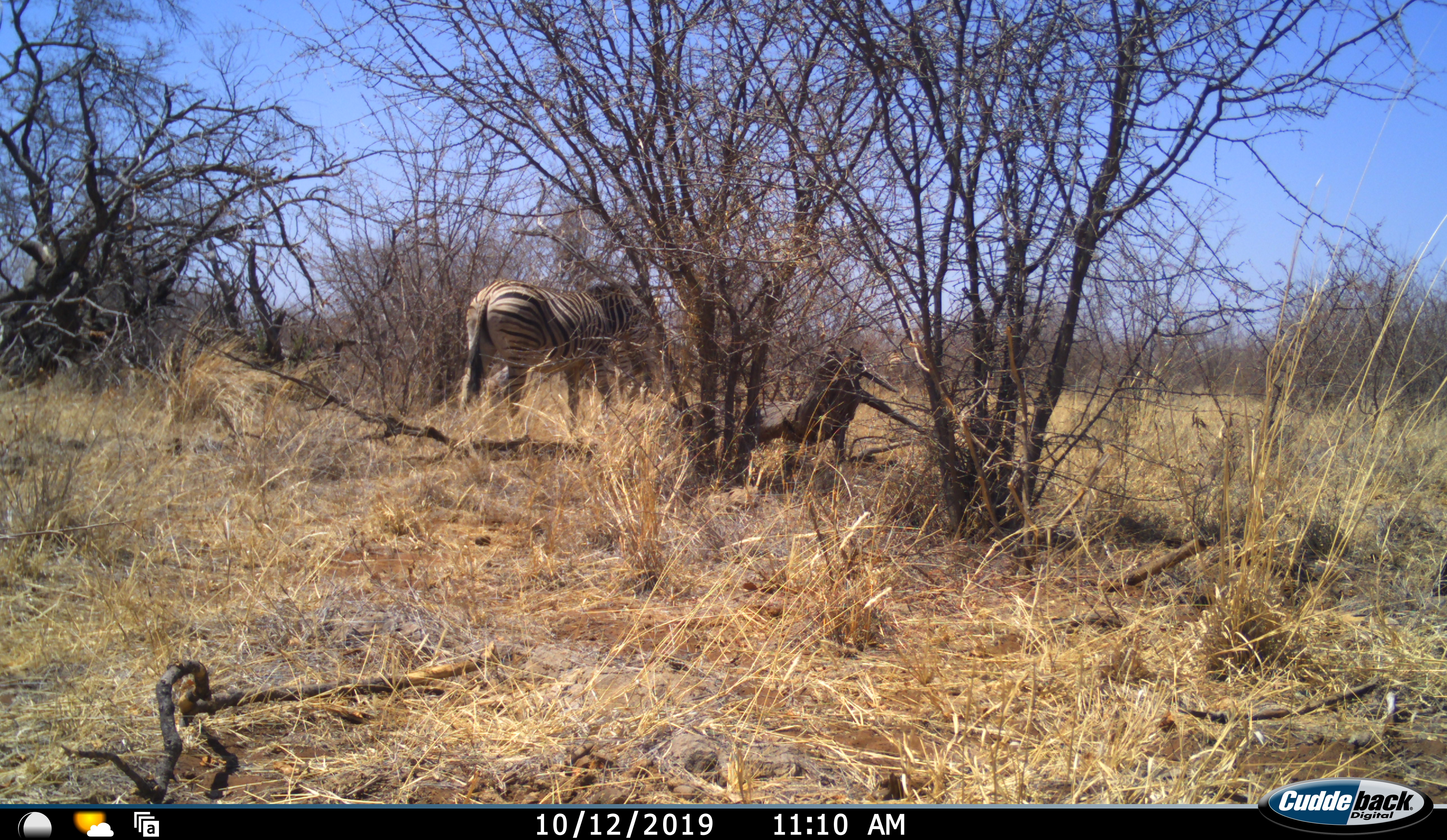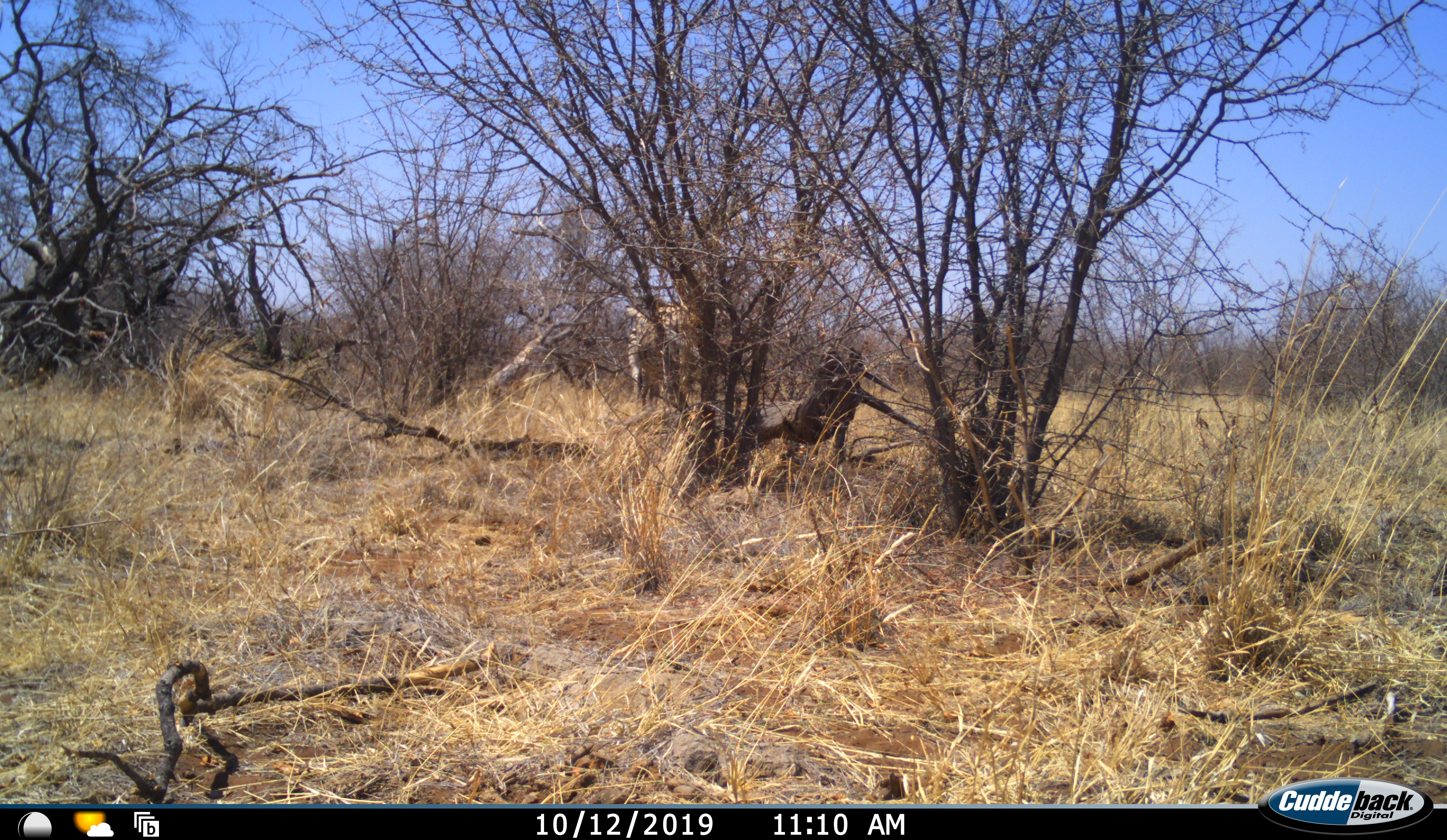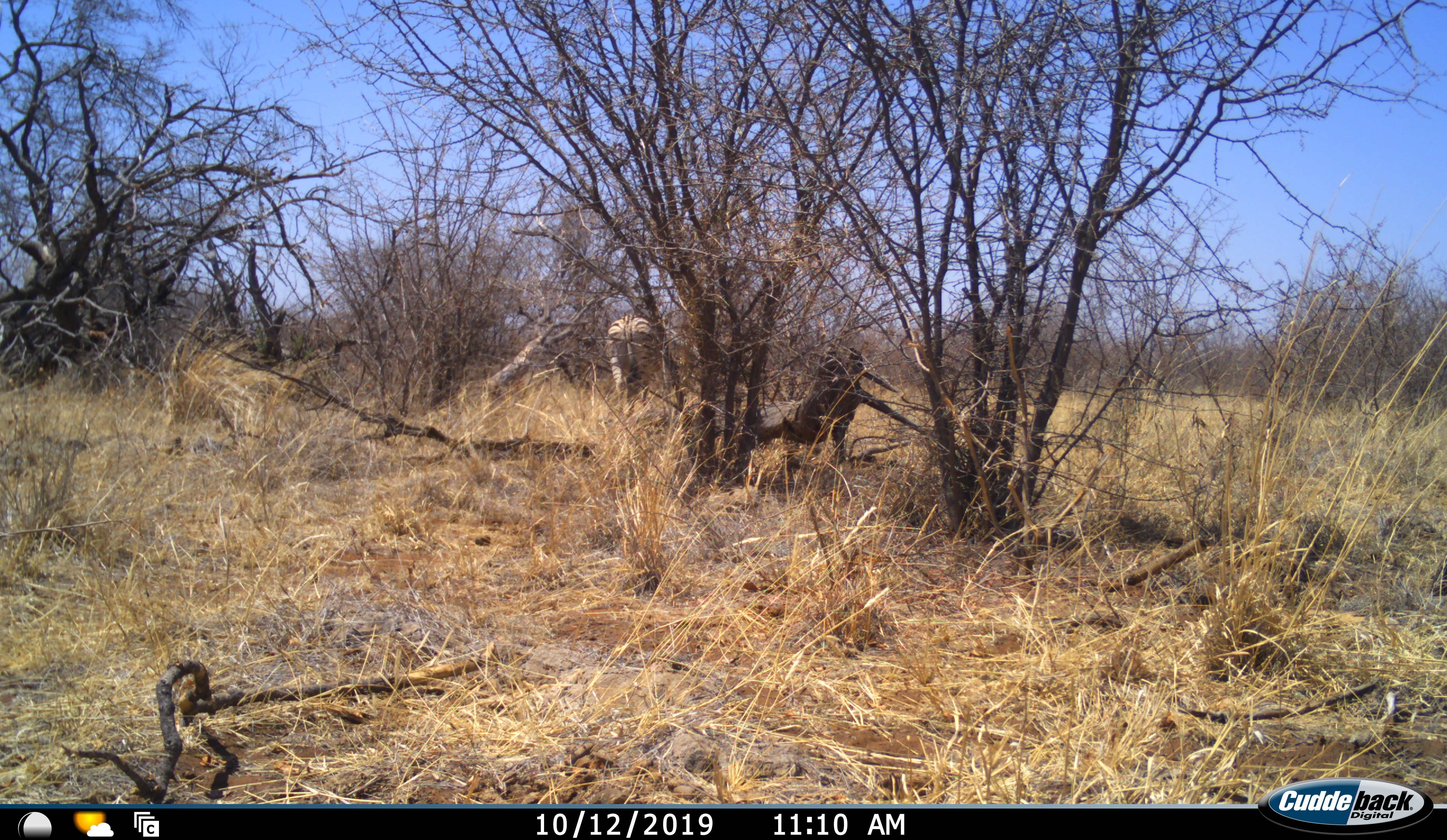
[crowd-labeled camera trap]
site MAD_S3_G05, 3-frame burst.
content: unidentified animal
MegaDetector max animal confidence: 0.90